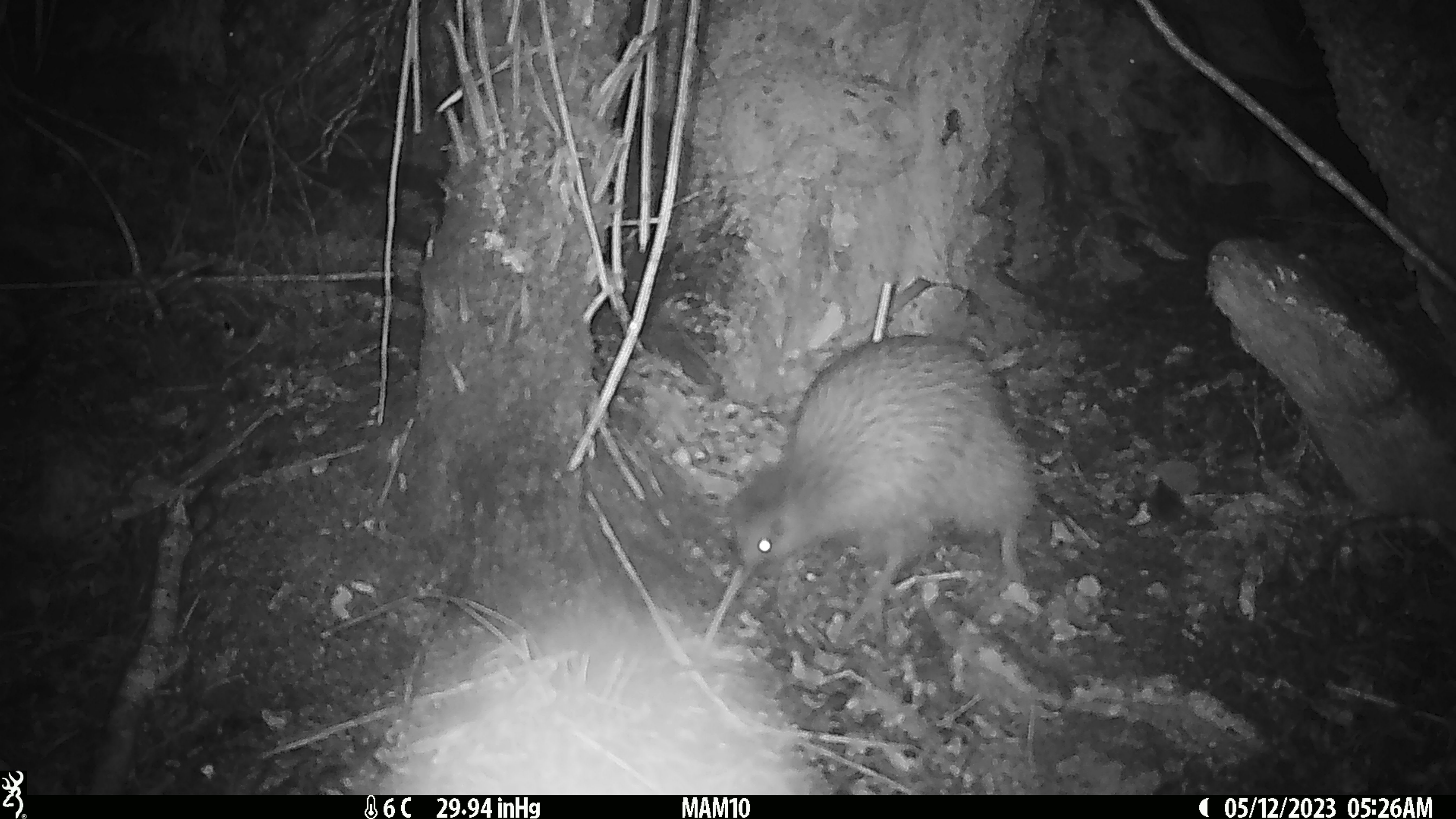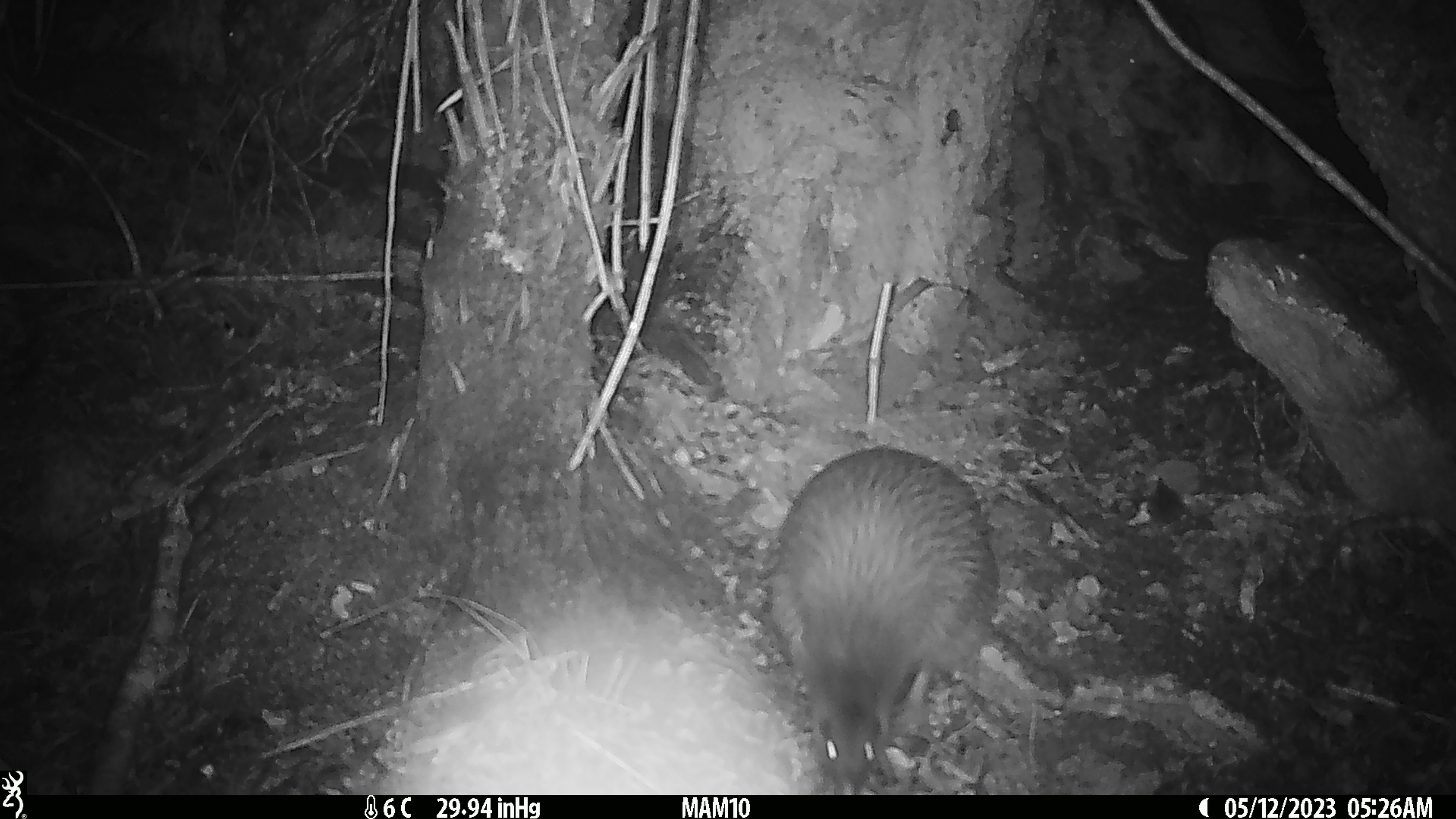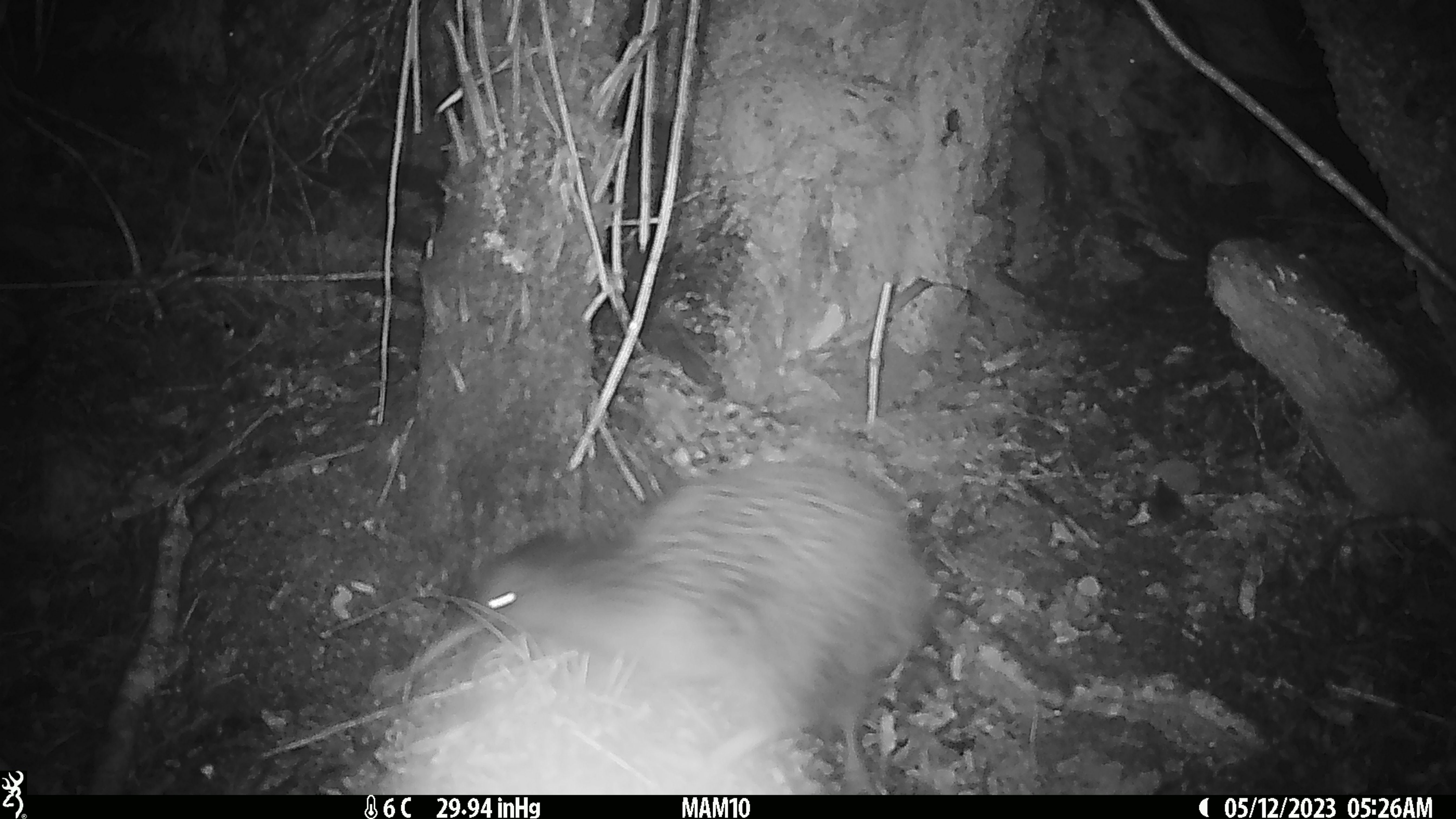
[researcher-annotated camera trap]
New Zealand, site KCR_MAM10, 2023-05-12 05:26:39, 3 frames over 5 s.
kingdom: Animalia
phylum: Chordata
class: Aves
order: Apterygiformes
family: Apterygidae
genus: Apteryx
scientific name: Apteryx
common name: kiwi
Kiwi (Apteryx).